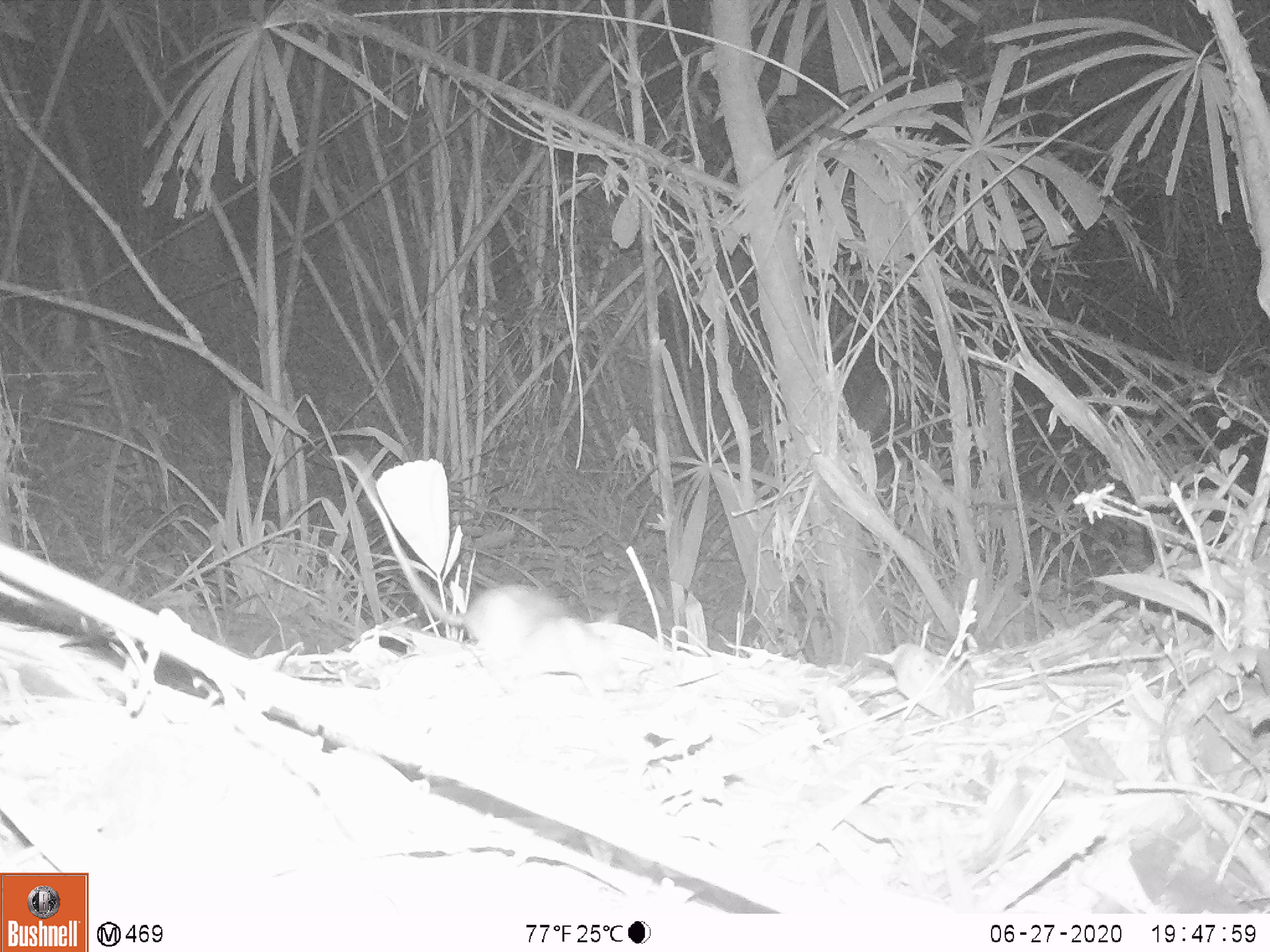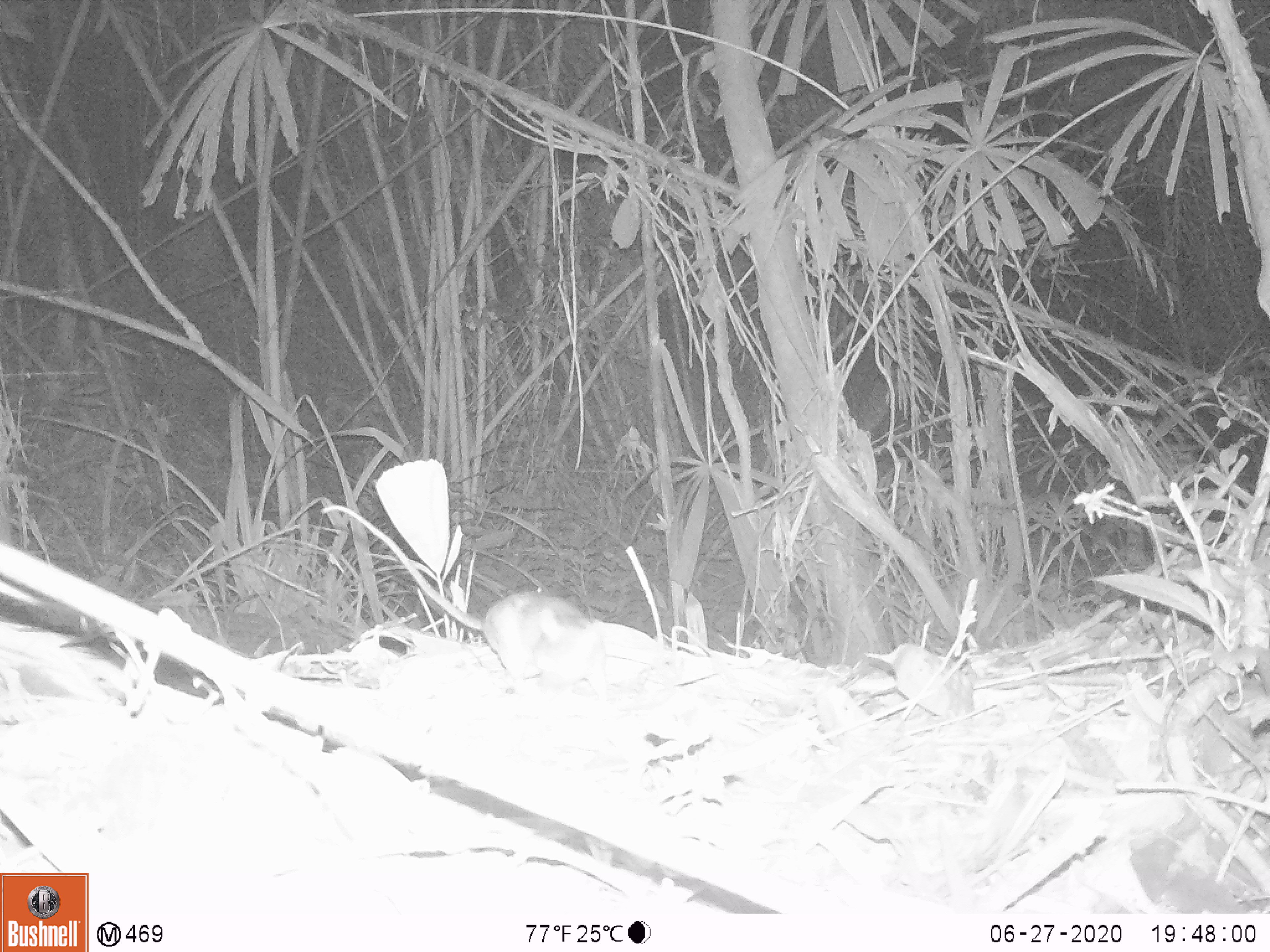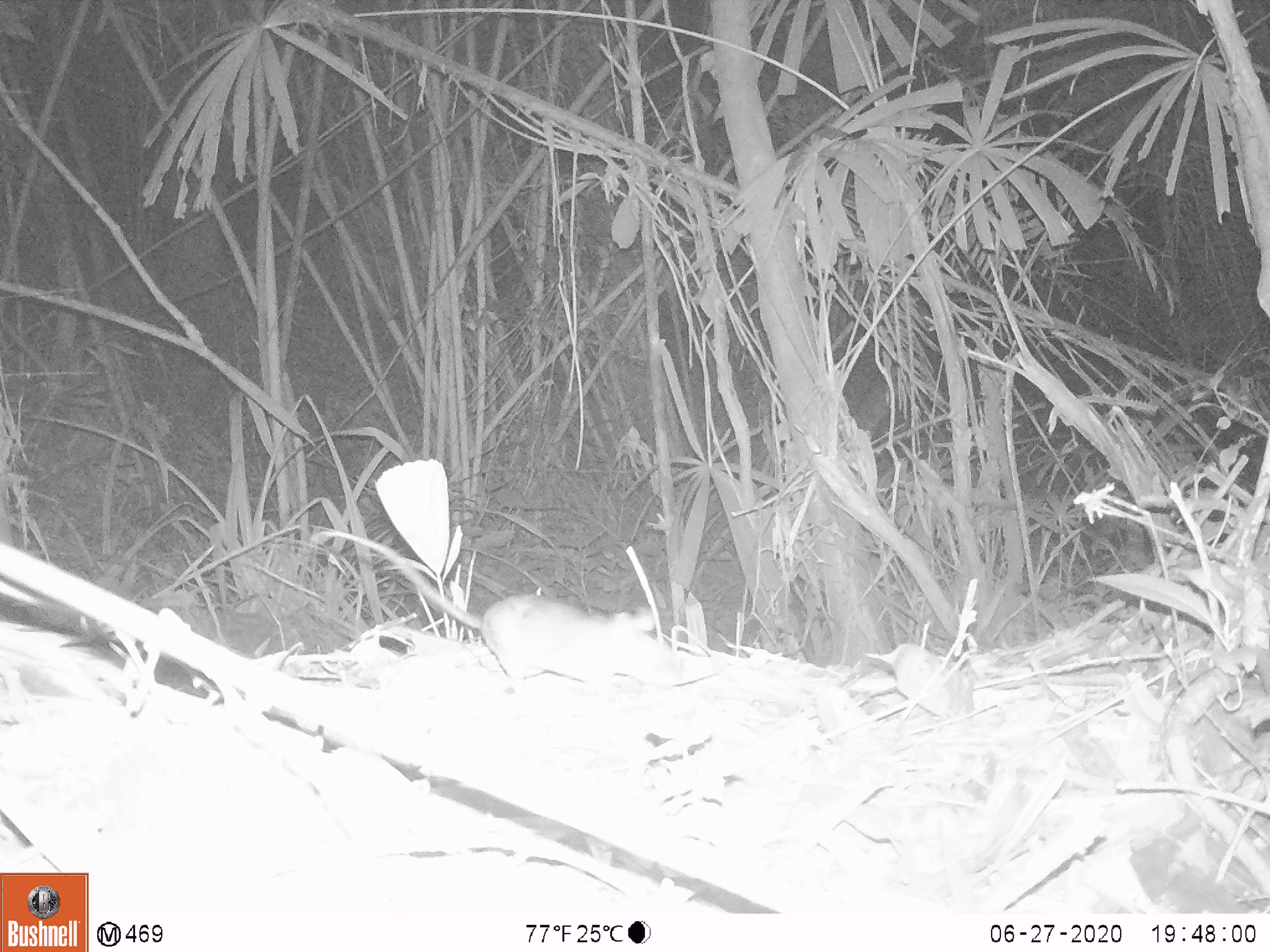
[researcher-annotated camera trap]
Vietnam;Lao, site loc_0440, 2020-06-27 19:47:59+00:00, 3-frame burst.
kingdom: Animalia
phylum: Chordata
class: Mammalia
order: Rodentia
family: Muridae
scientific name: Muridae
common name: old-world mice and rats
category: unidentified murid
Unidentified murid (old-world mice and rats) (Muridae). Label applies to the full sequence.